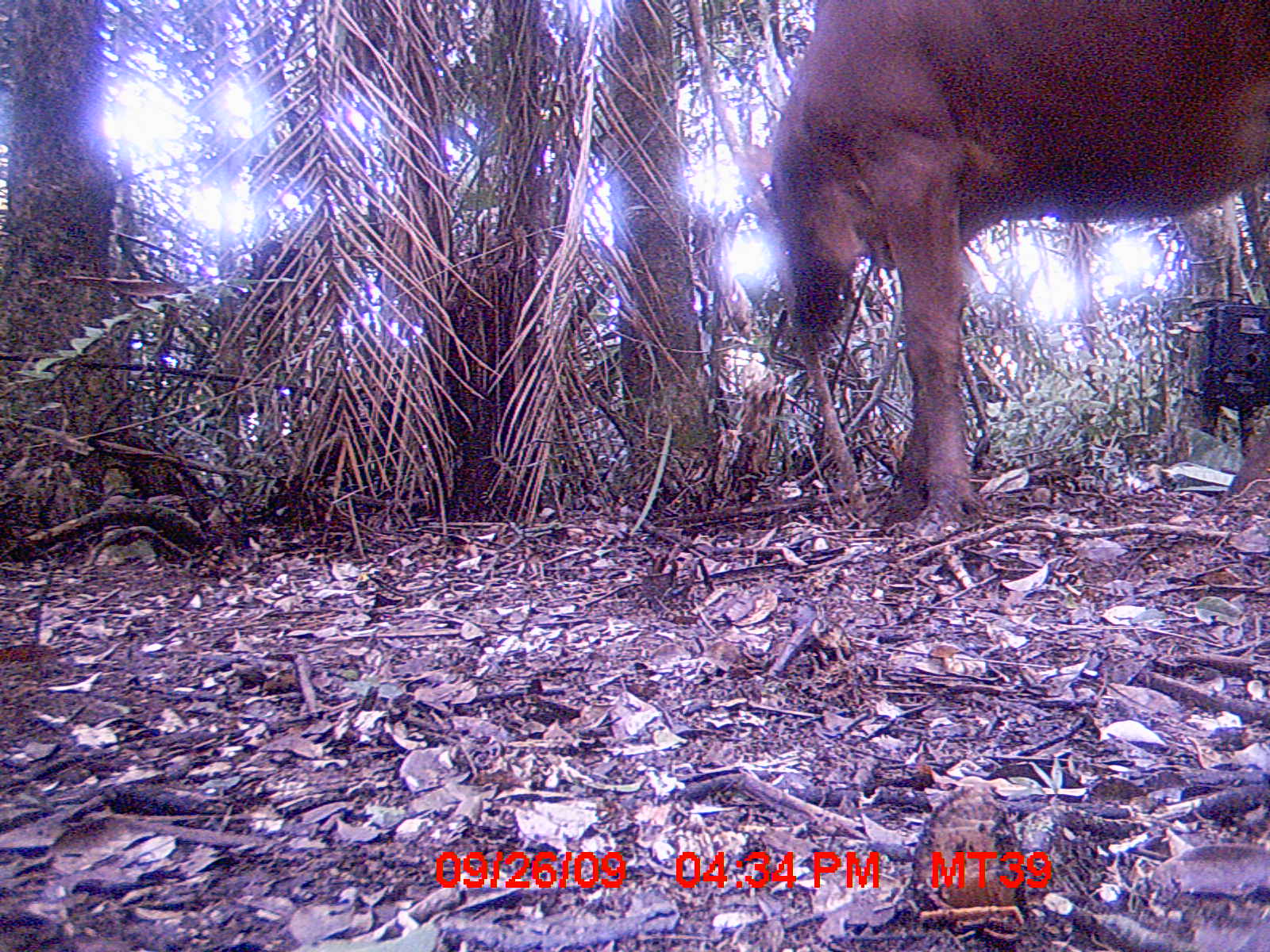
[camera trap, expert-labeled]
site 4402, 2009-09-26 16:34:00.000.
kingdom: Animalia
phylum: Chordata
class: Mammalia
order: Artiodactyla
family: Bovidae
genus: Bos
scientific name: Bos taurus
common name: domestic cattle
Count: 1.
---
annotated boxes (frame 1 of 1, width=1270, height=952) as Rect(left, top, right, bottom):
bos taurus: Rect(739, 0, 1270, 533)